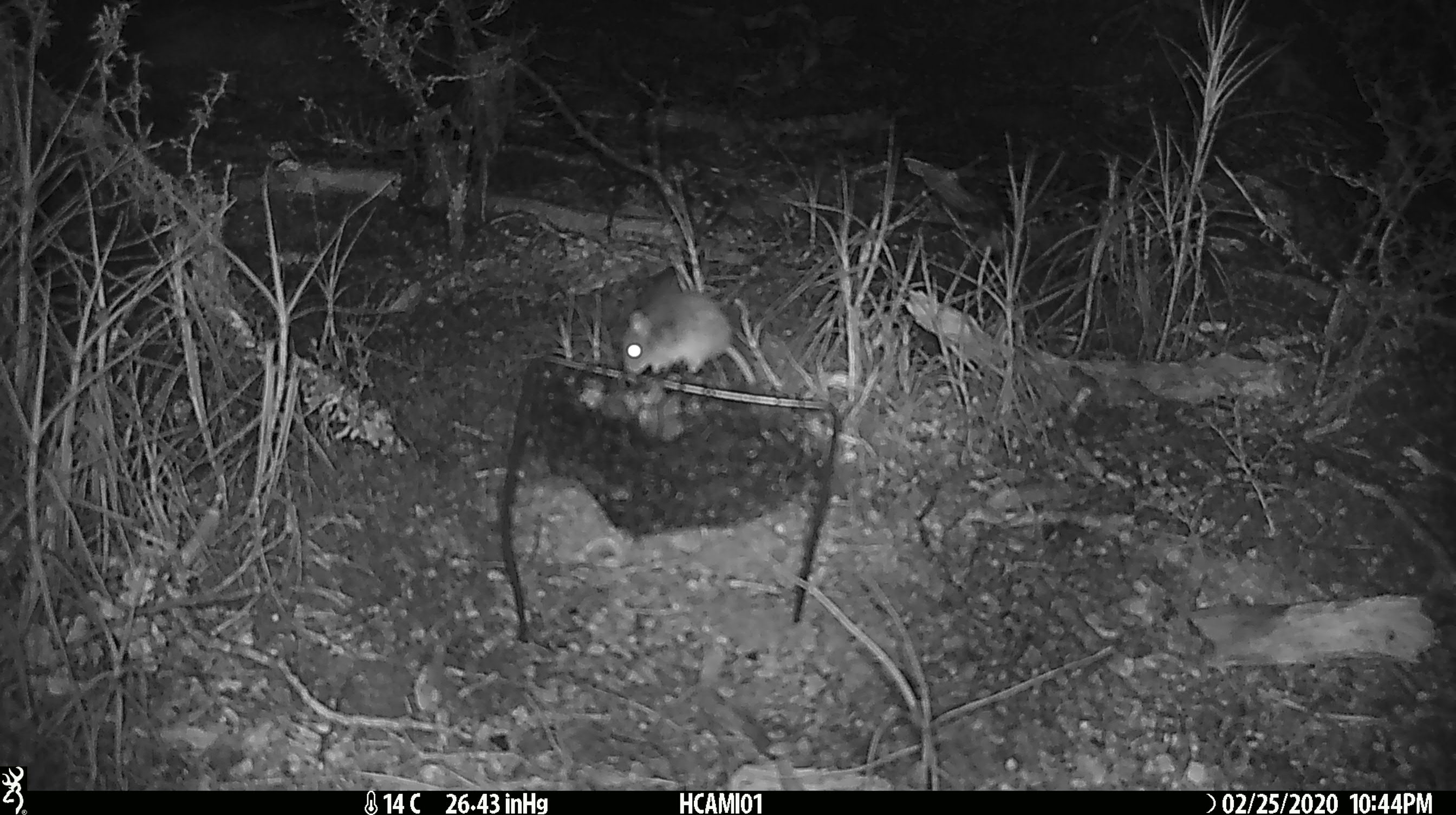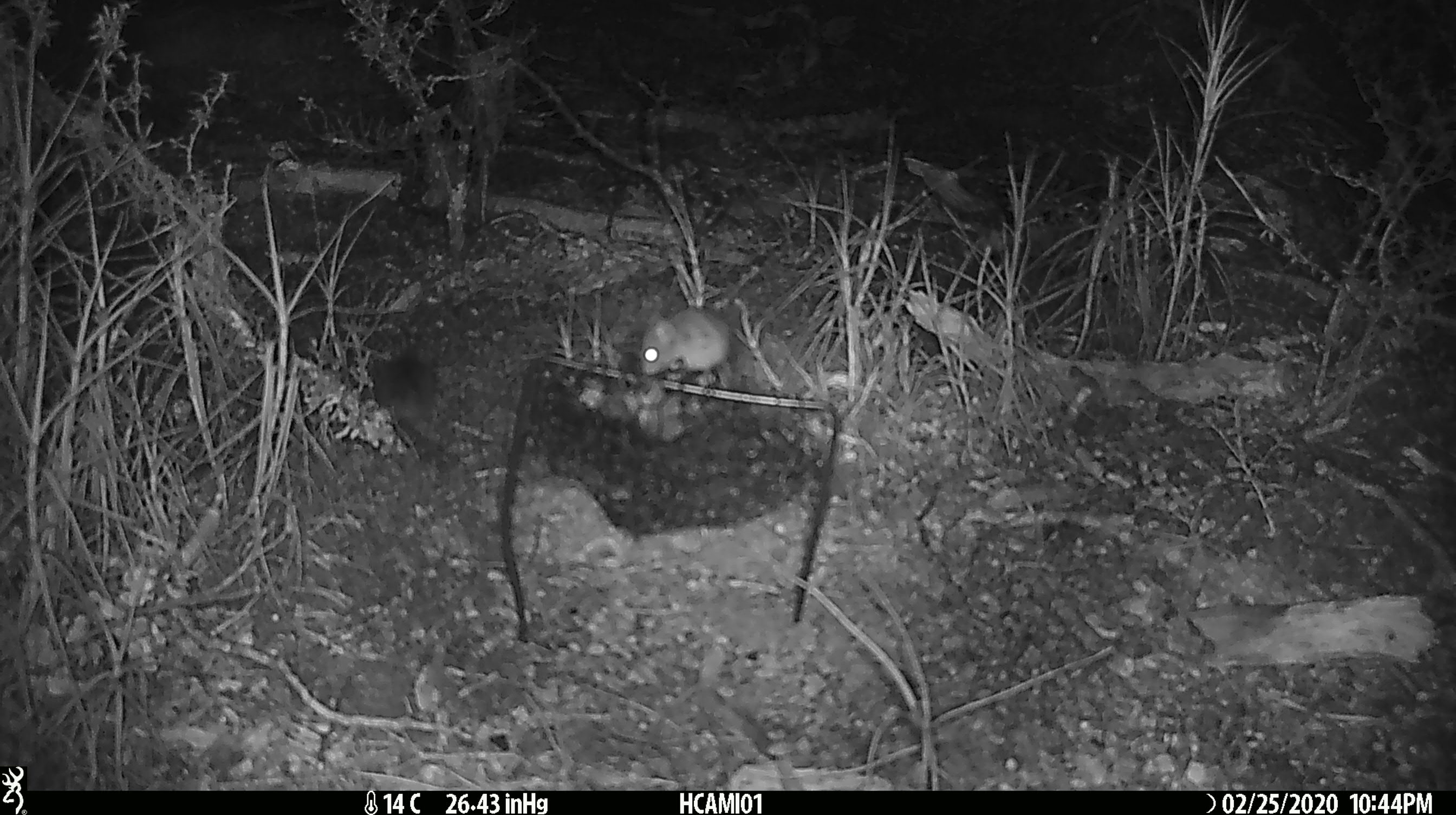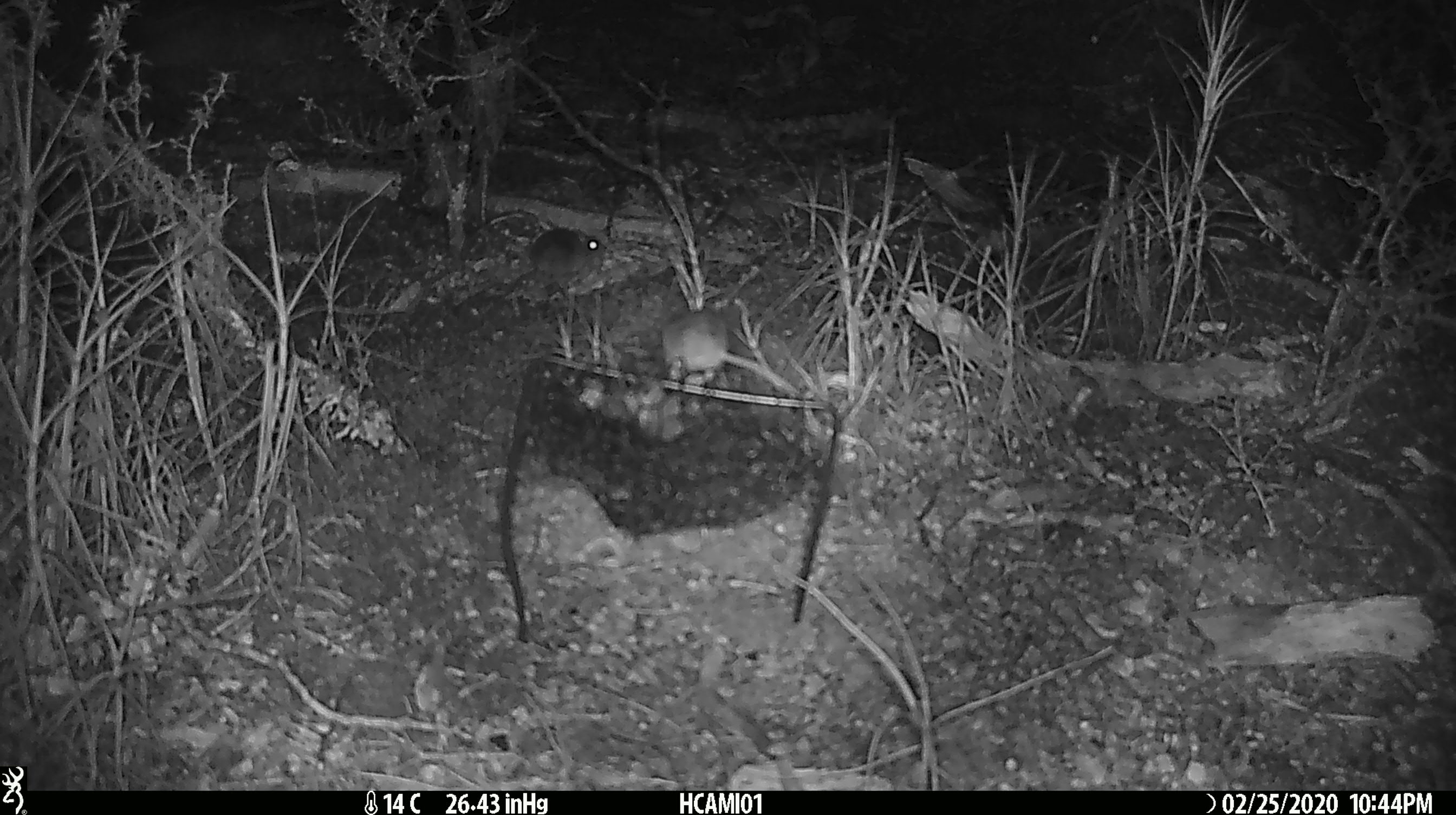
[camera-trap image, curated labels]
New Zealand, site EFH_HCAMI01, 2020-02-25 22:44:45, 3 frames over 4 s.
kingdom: Animalia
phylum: Chordata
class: Mammalia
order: Rodentia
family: Muridae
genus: Mus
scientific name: Mus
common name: mouse